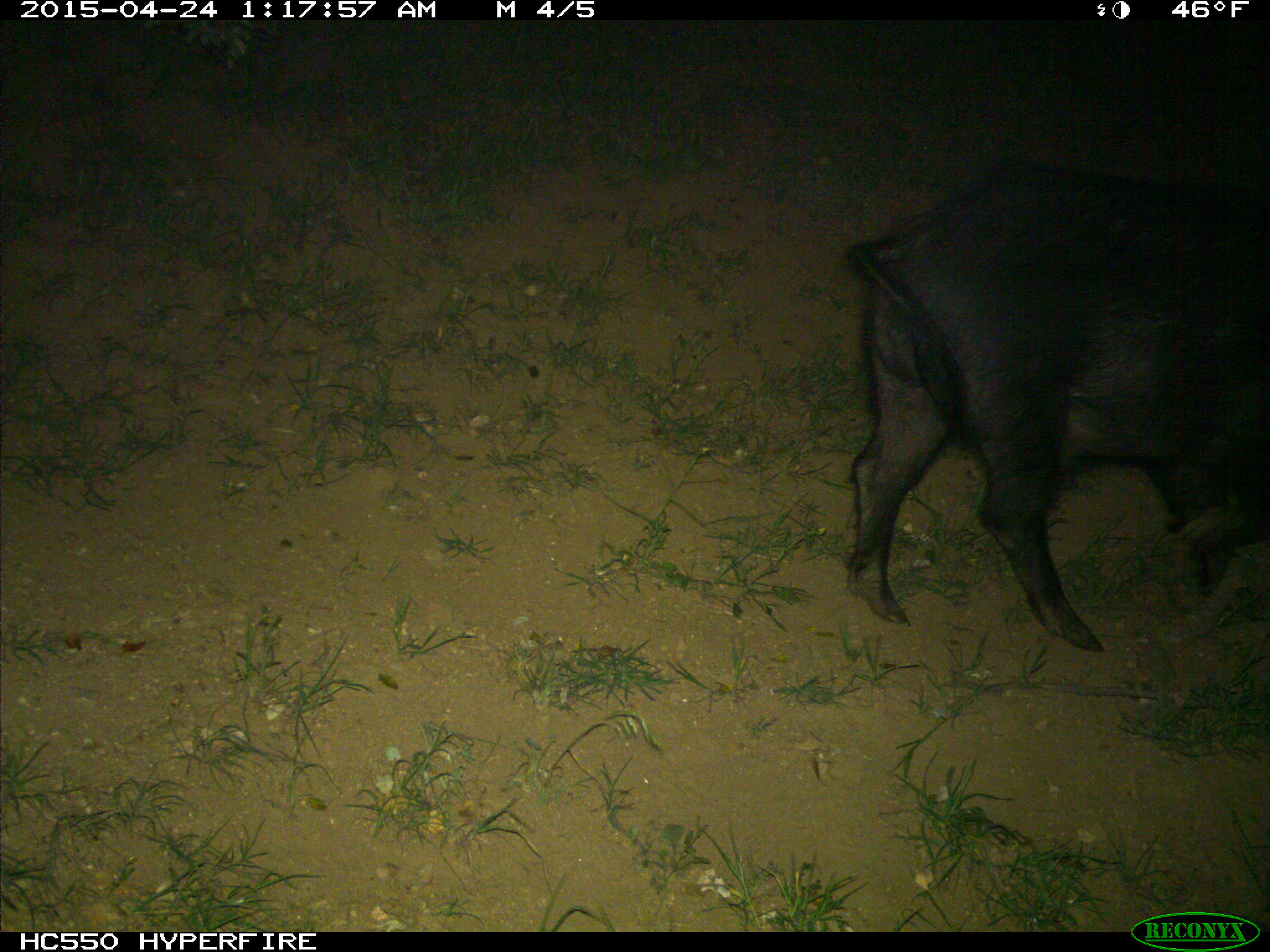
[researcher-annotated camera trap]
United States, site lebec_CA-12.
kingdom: Animalia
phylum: Chordata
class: Mammalia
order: Artiodactyla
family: Suidae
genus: Sus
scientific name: Sus scrofa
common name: wild boar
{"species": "Sus scrofa (wild boar)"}